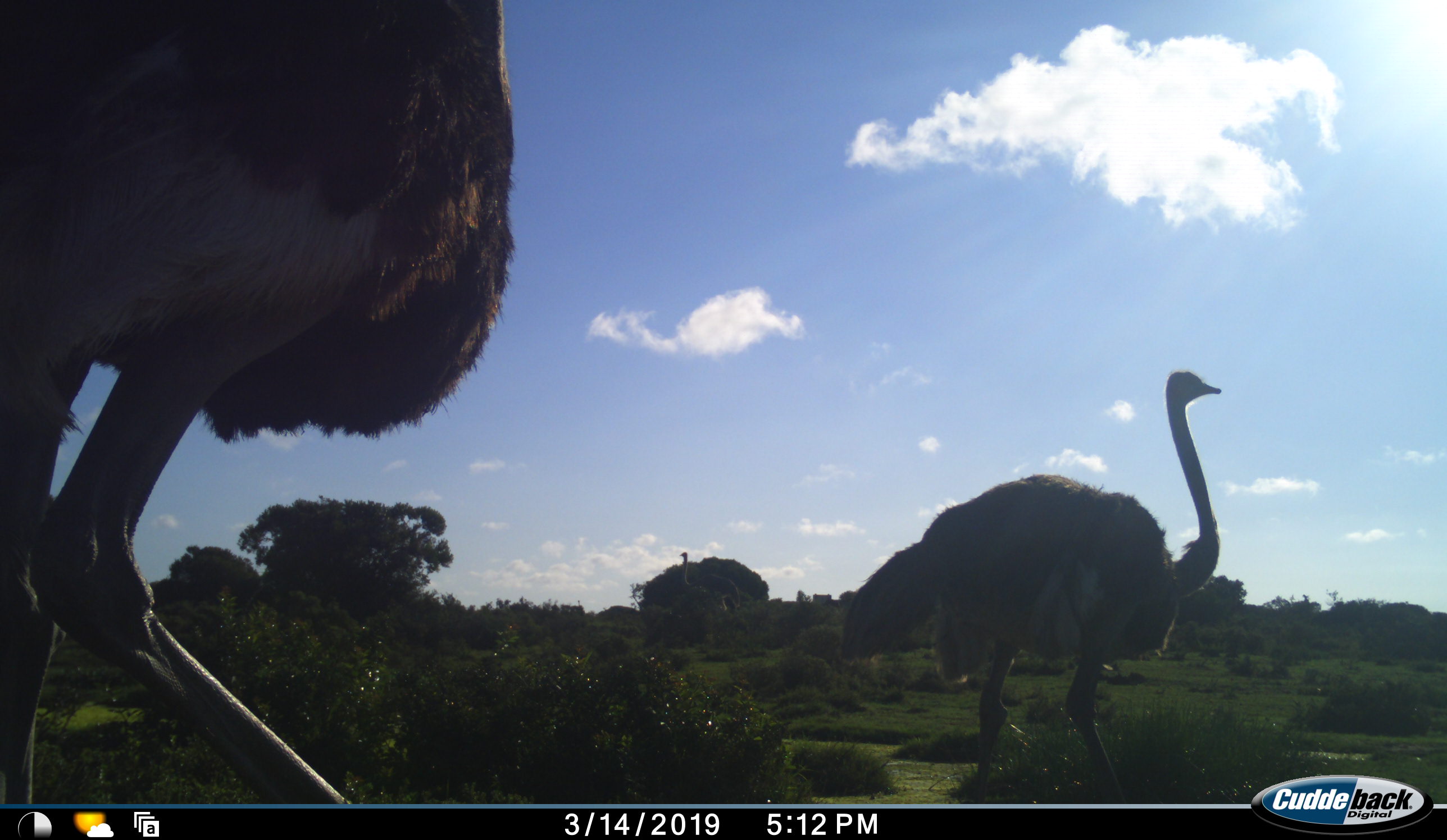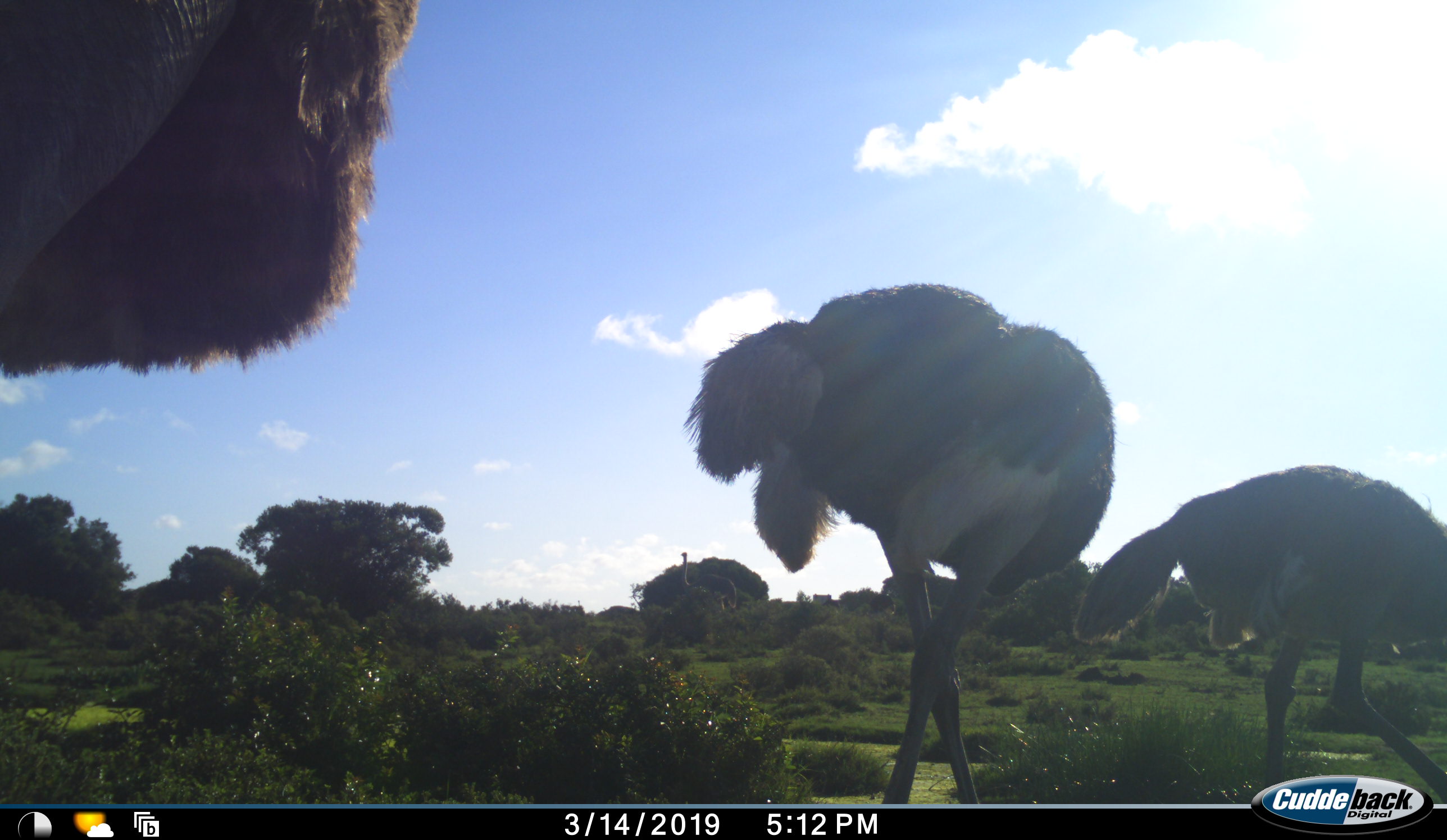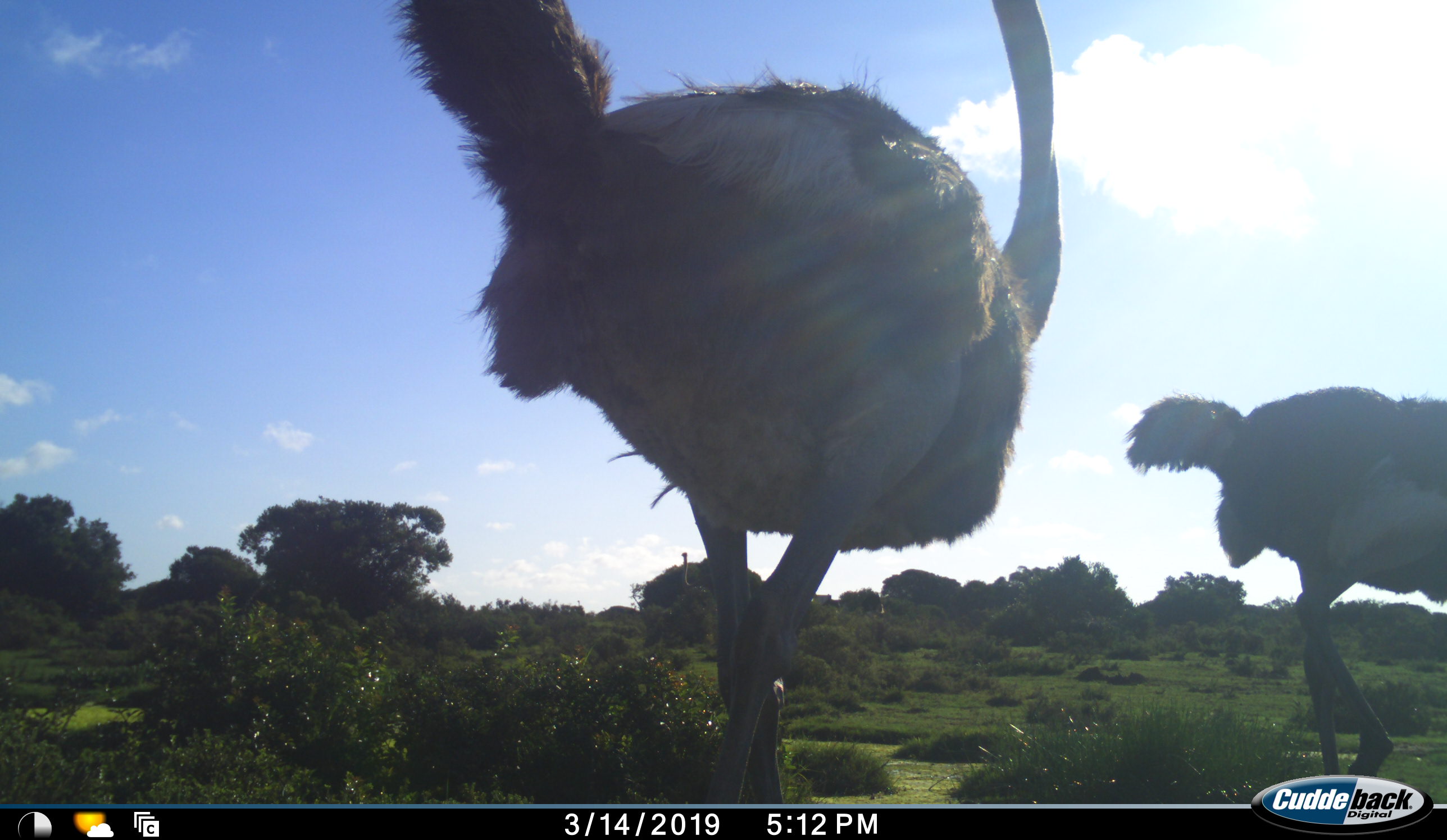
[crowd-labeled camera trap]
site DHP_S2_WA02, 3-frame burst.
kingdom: Animalia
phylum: Chordata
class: Aves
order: Struthioniformes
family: Struthionidae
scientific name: Struthionidae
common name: ostrich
Ostrich (Struthionidae), count 3. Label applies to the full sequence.